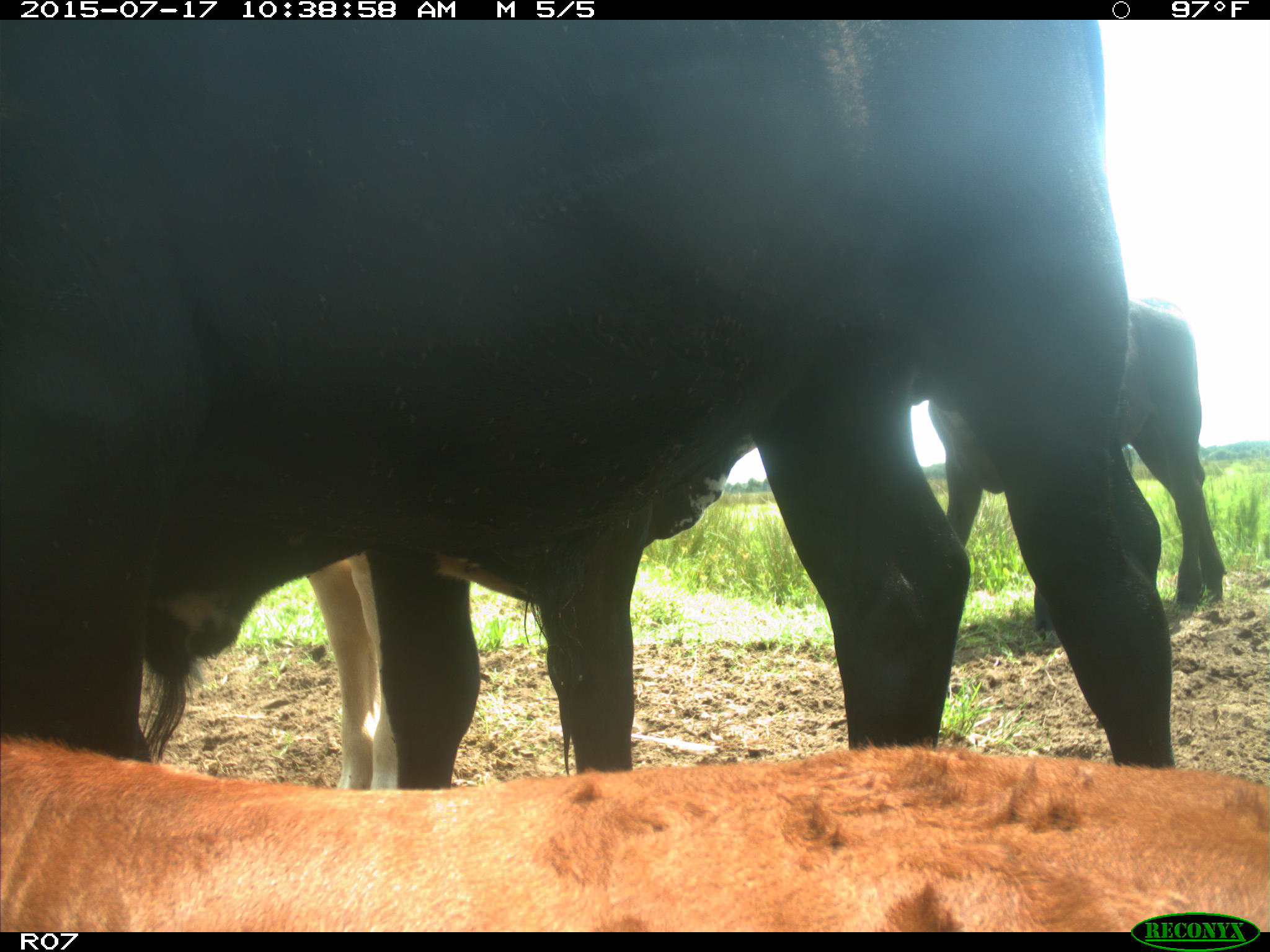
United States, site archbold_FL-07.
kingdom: Animalia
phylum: Chordata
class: Mammalia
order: Artiodactyla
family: Bovidae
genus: Bos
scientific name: Bos taurus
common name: domestic cow